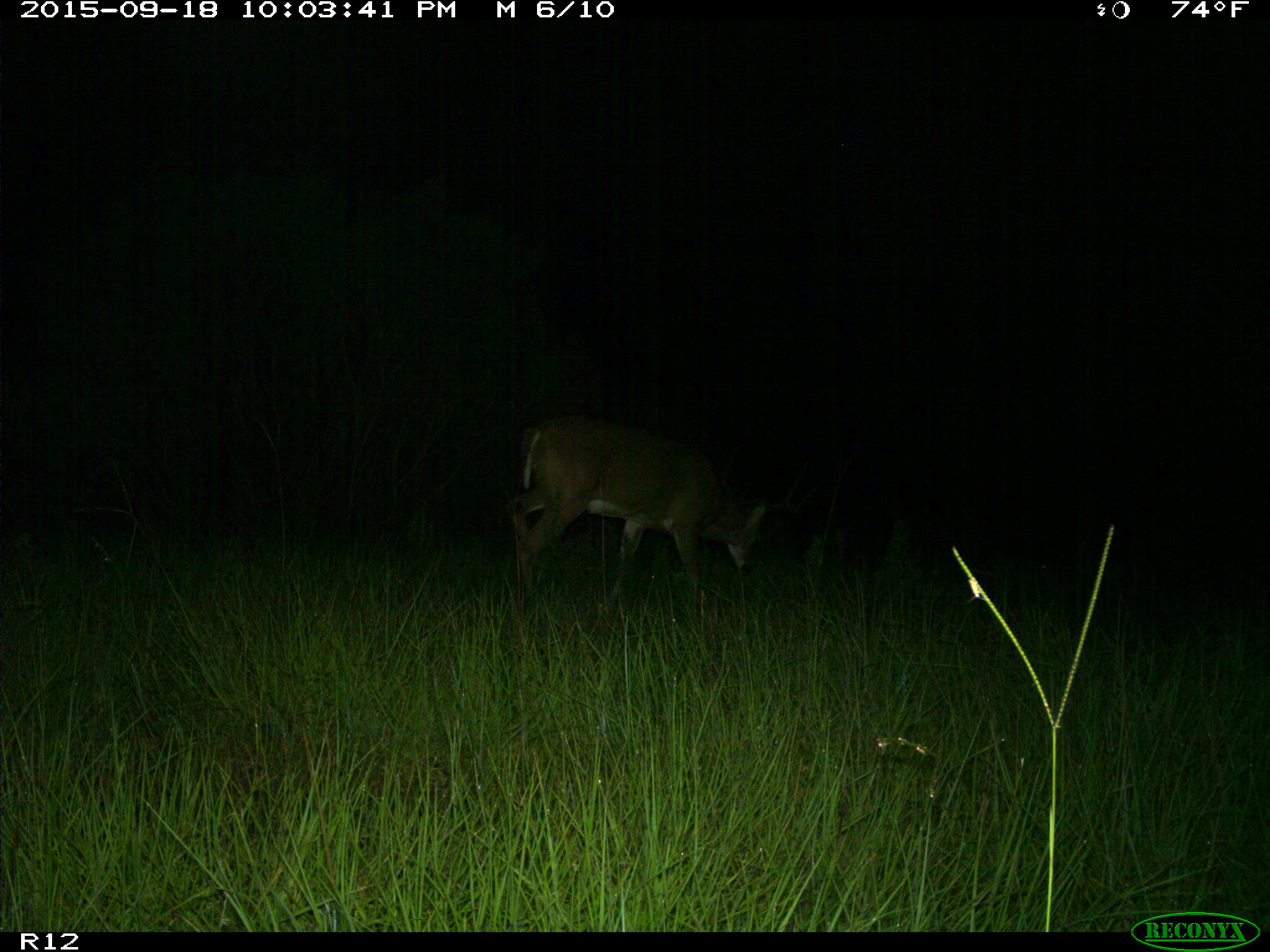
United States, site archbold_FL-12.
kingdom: Animalia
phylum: Chordata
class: Mammalia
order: Artiodactyla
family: Cervidae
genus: Odocoileus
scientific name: Odocoileus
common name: deer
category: unidentified deer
Unidentified deer (deer) (Odocoileus).